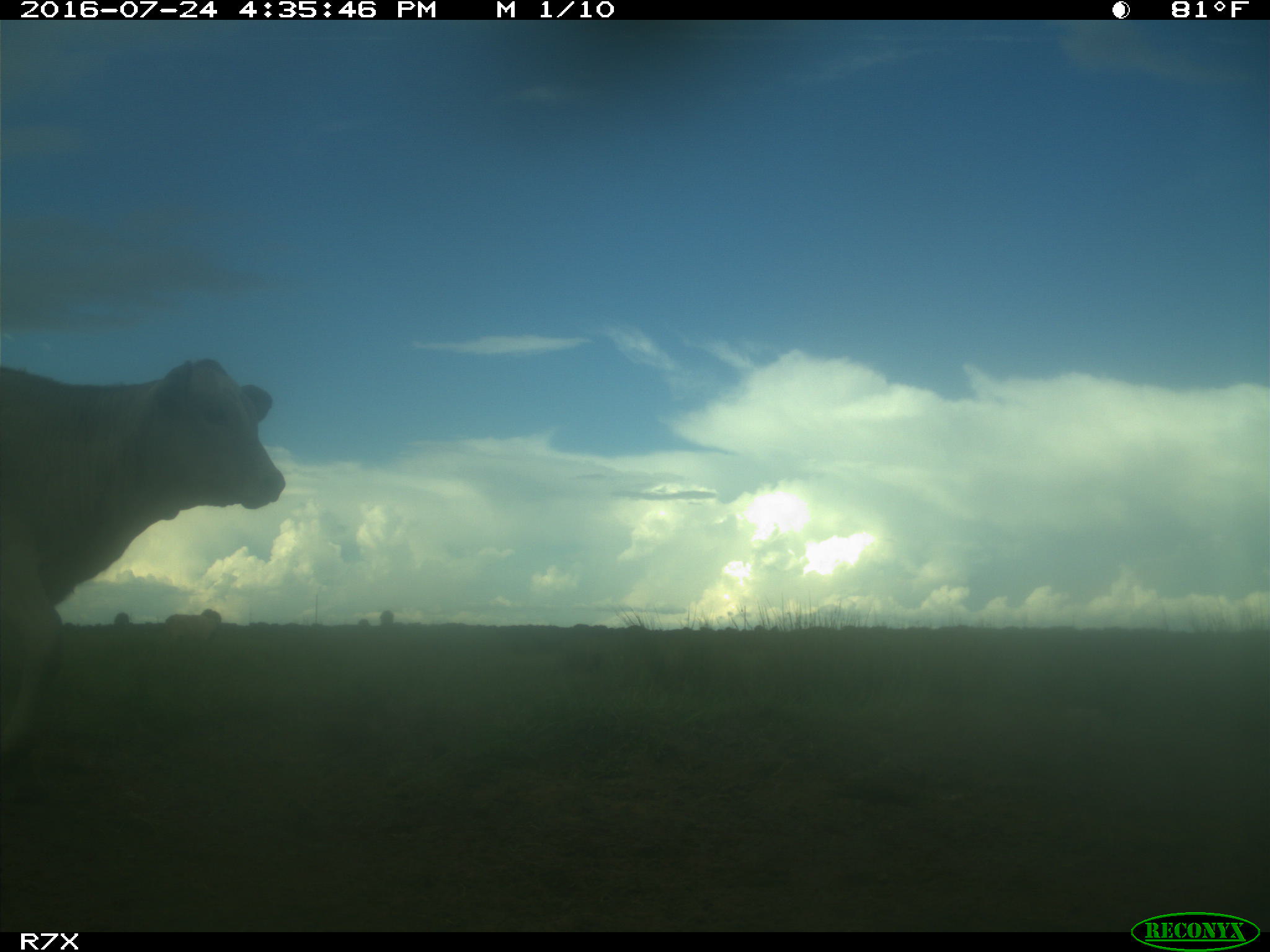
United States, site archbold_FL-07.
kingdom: Animalia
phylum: Chordata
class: Mammalia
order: Artiodactyla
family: Bovidae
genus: Bos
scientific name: Bos taurus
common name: domestic cow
Bos taurus (domestic cow).